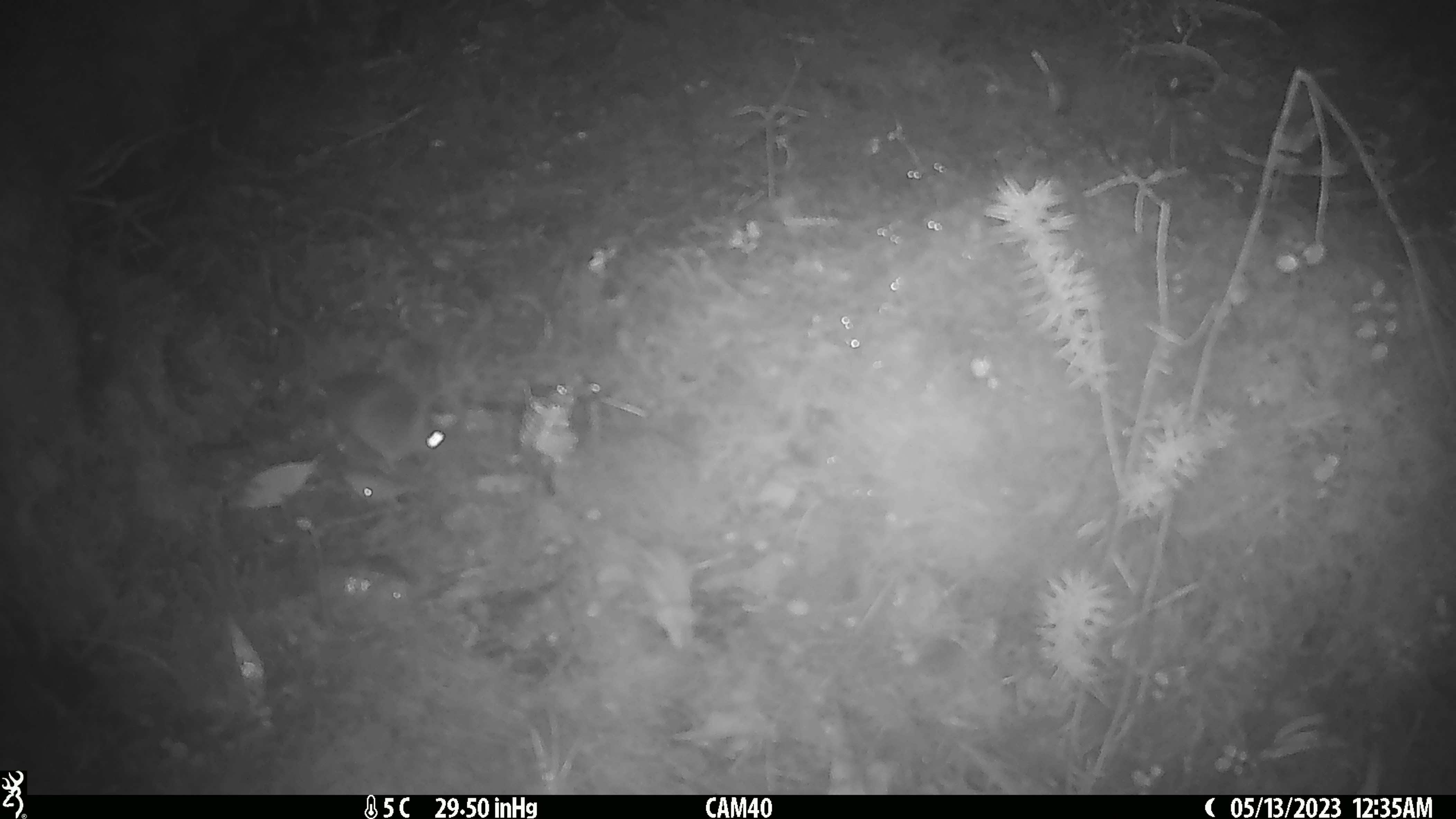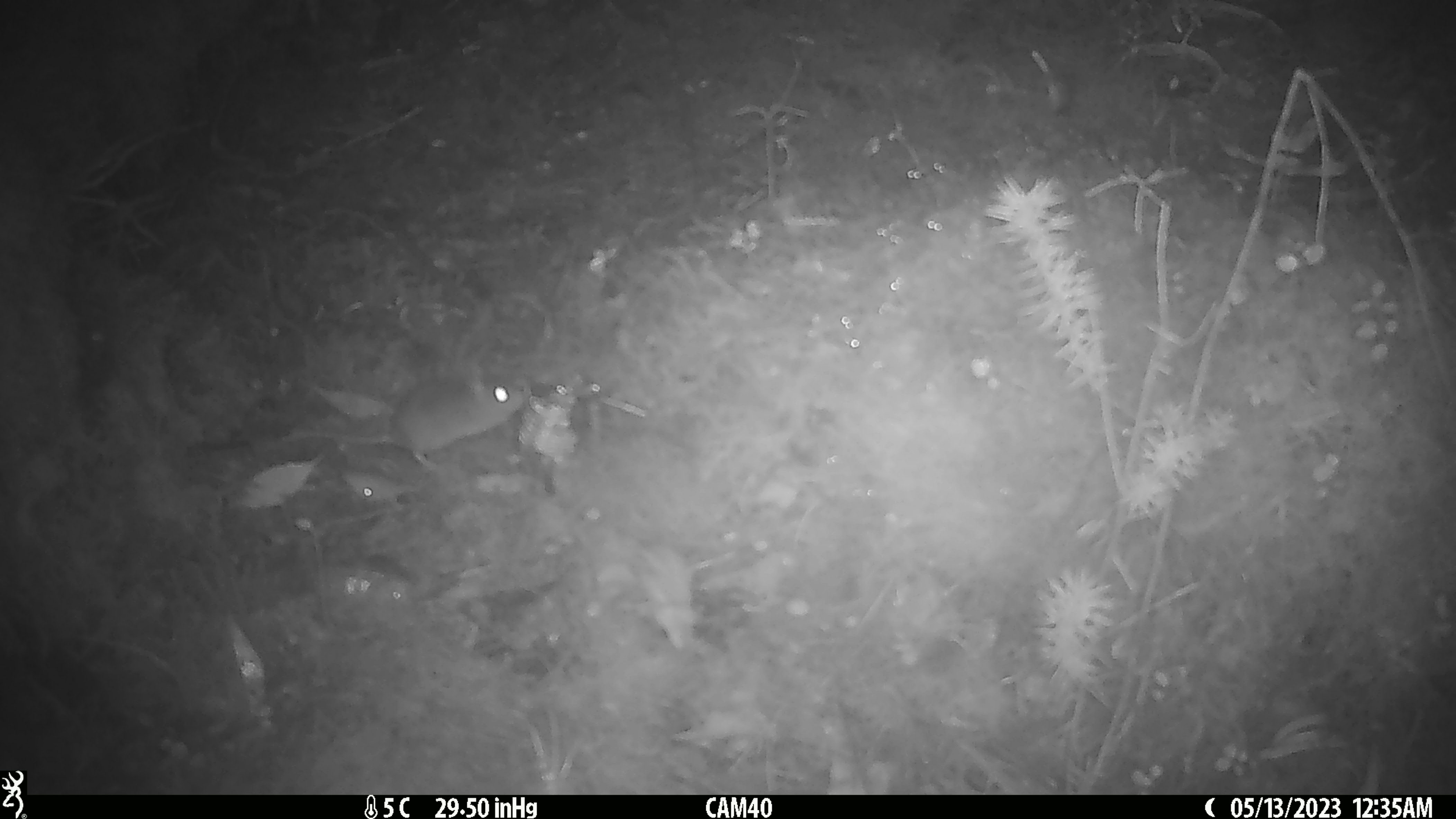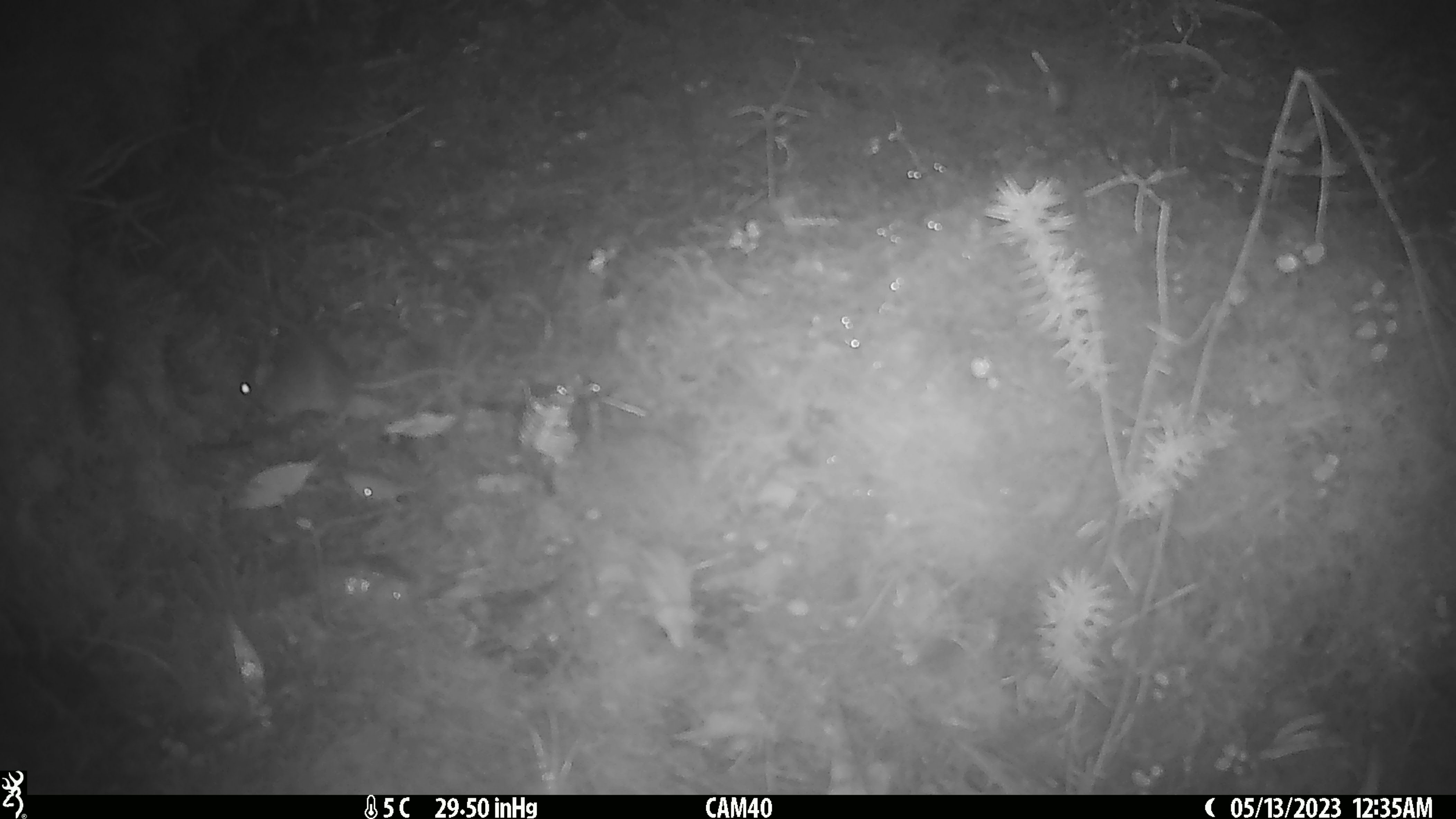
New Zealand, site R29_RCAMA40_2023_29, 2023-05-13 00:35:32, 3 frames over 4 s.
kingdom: Animalia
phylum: Chordata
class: Mammalia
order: Rodentia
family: Muridae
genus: Mus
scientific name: Mus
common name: mouse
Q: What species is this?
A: Mouse (Mus).